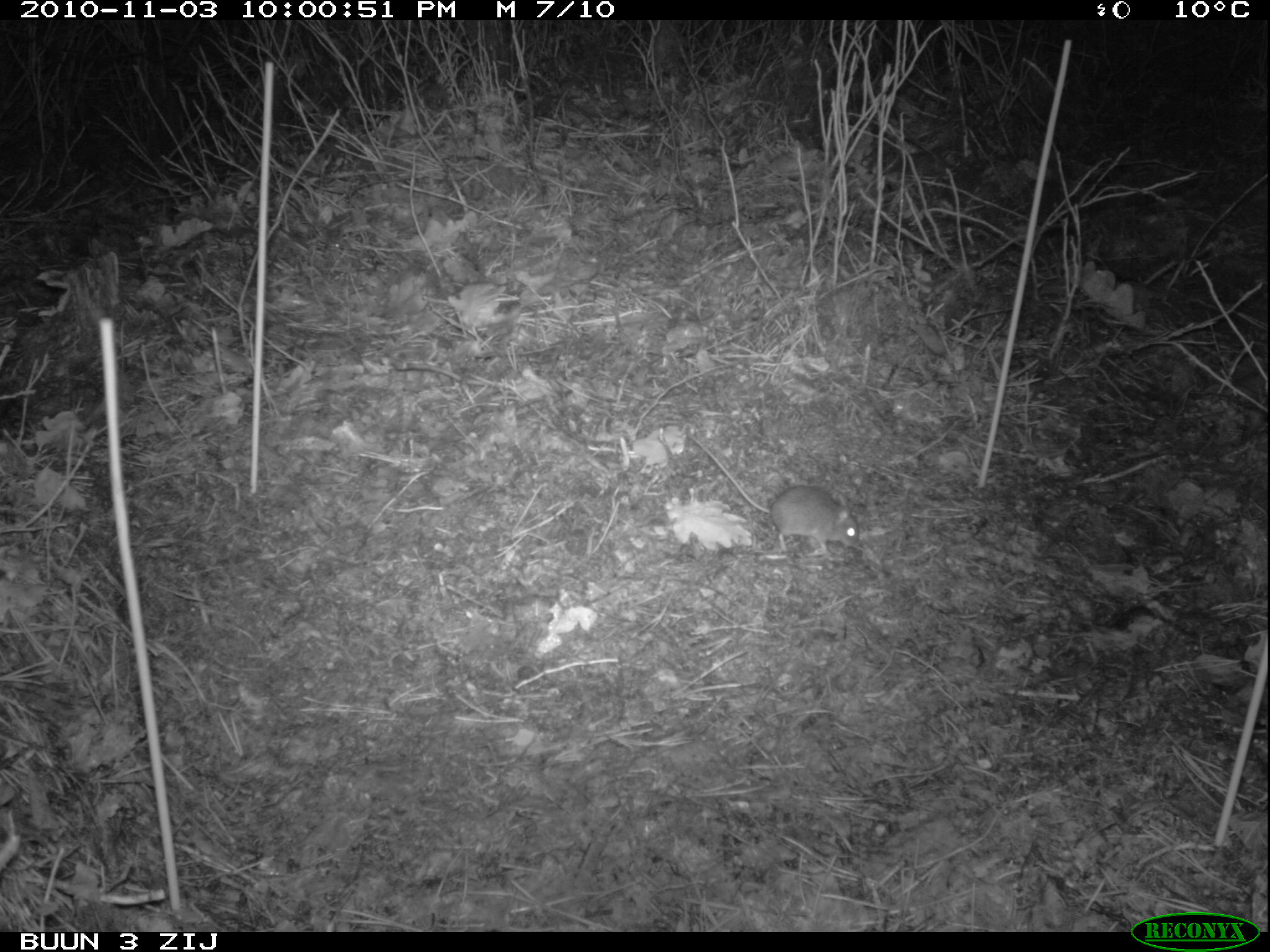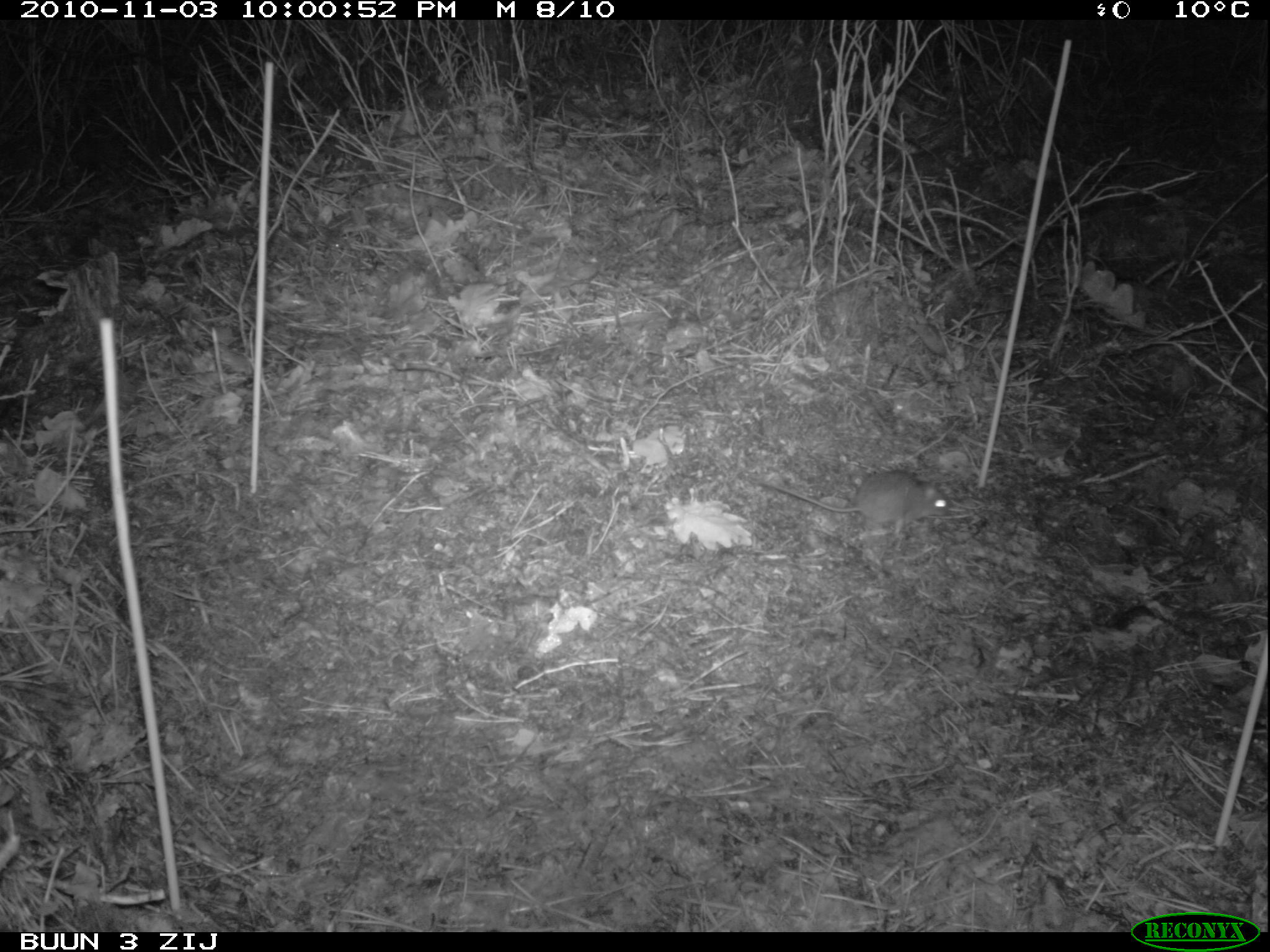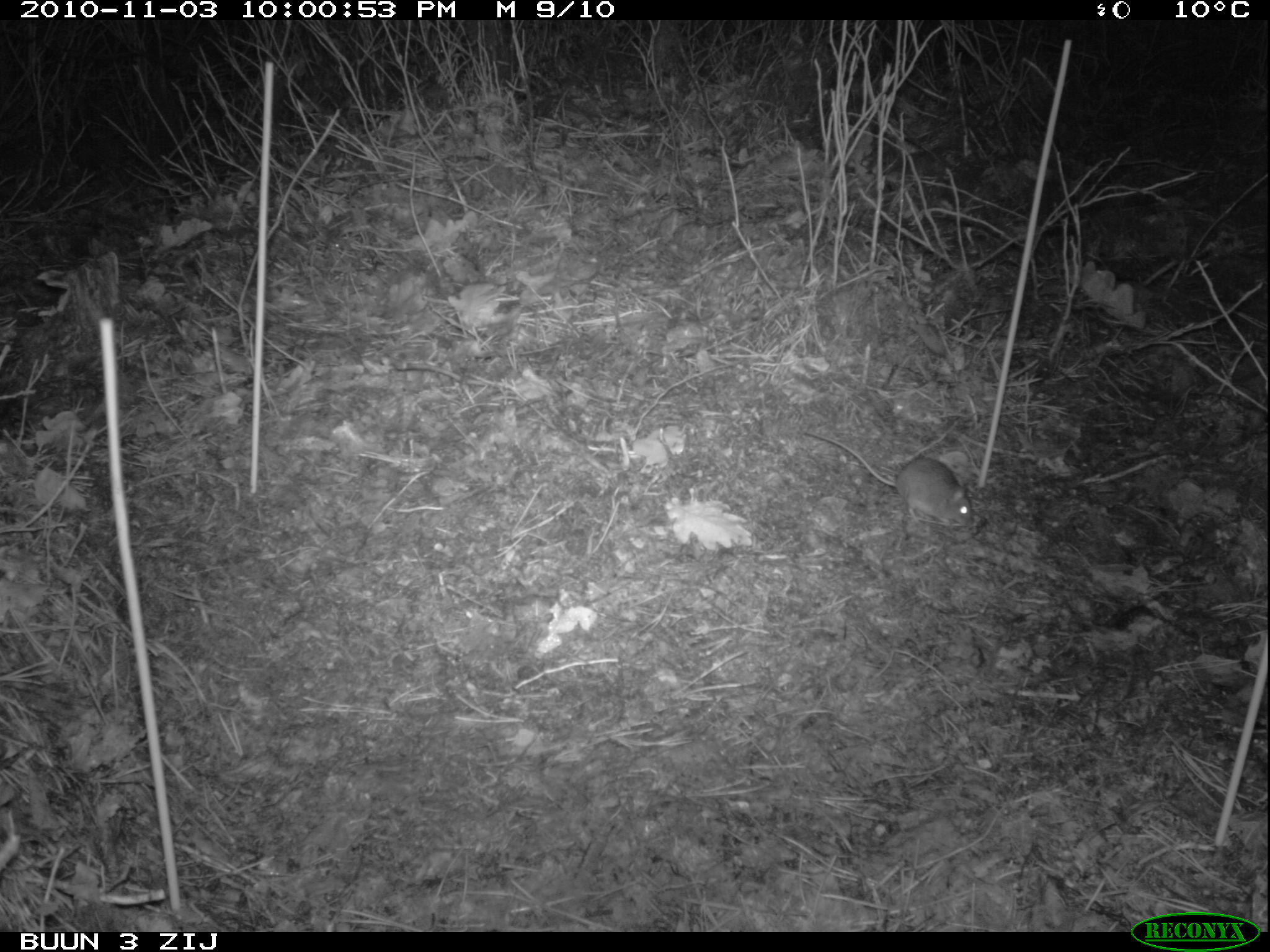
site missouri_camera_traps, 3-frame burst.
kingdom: Animalia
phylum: Chordata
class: Mammalia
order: Rodentia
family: Muridae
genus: Apodemus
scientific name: Apodemus sylvaticus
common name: wood mouse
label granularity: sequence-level